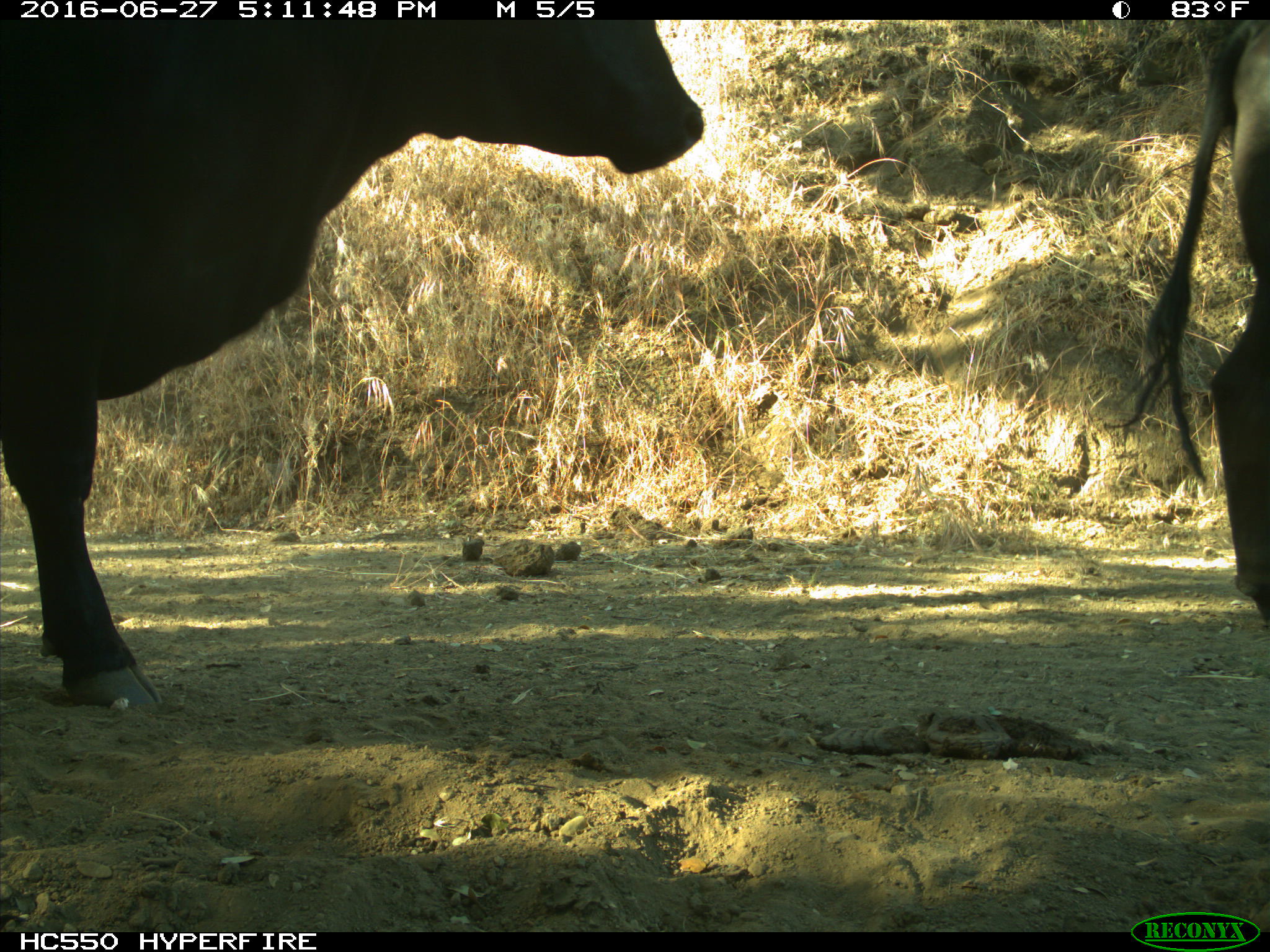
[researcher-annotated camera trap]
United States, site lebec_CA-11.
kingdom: Animalia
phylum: Chordata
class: Mammalia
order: Artiodactyla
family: Bovidae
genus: Bos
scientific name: Bos taurus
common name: domestic cow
Bos taurus (domestic cow).